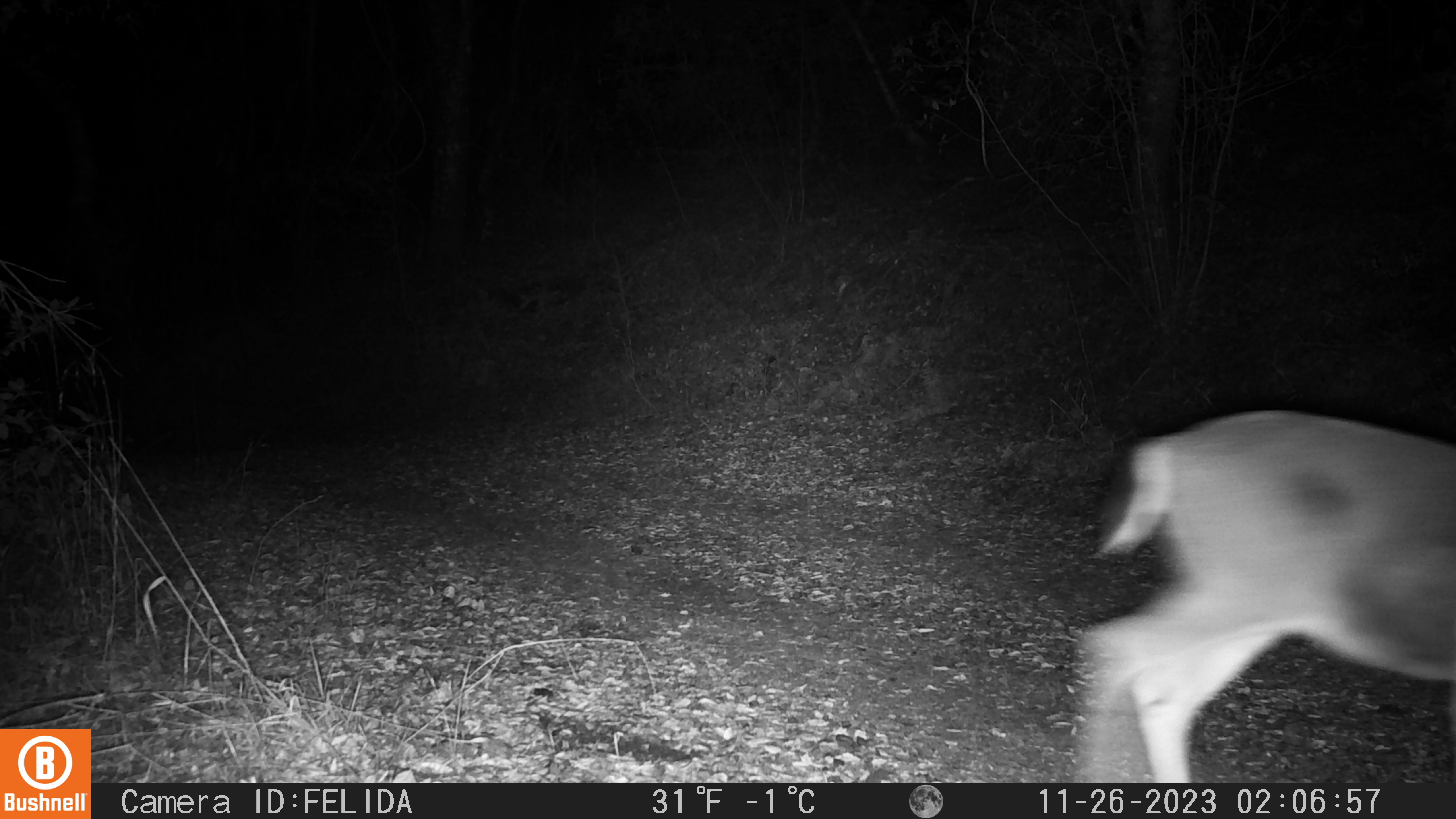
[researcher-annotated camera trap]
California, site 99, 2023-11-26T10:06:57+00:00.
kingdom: Animalia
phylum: Chordata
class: Mammalia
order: Artiodactyla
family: Cervidae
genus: Odocoileus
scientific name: Odocoileus hemionus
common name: mule deer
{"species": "mule deer (Odocoileus hemionus)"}